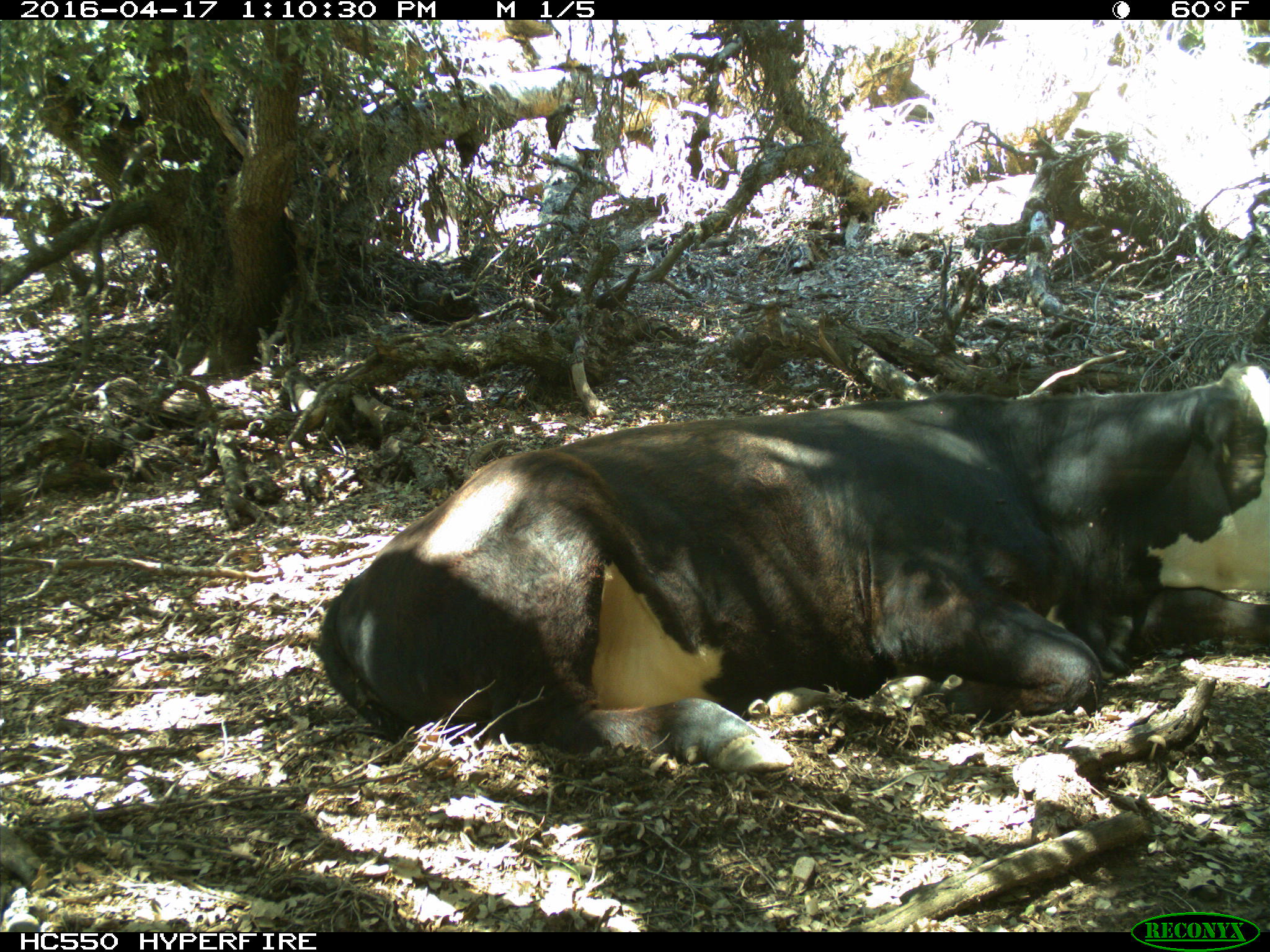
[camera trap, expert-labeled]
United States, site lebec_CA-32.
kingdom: Animalia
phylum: Chordata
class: Mammalia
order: Artiodactyla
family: Bovidae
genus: Bos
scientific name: Bos taurus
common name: domestic cow